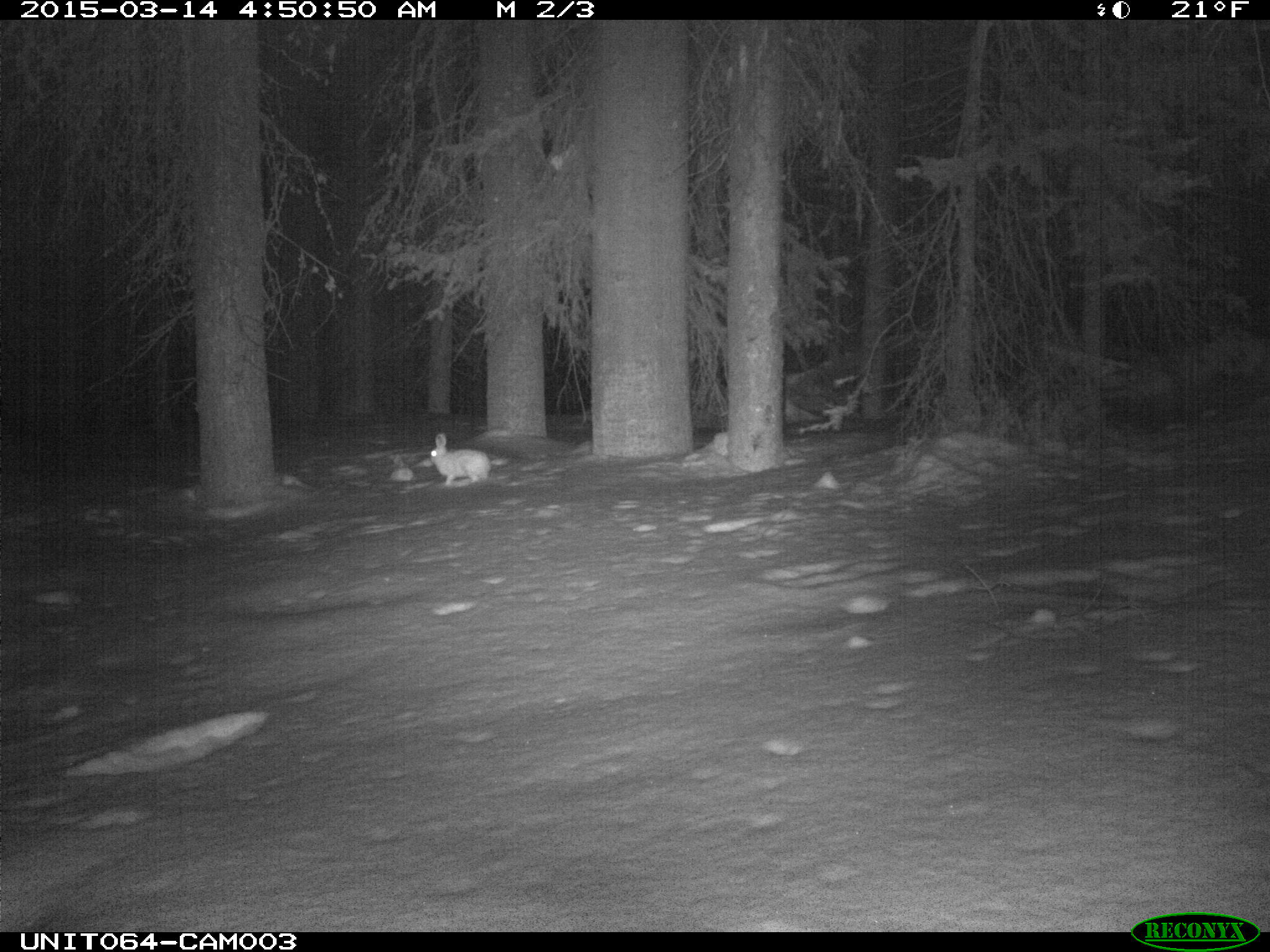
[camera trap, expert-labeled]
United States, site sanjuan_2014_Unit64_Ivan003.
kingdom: Animalia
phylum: Chordata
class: Mammalia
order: Lagomorpha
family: Leporidae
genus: Lepus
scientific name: Lepus americanus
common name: snowshoe hare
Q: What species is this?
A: Lepus americanus (snowshoe hare).